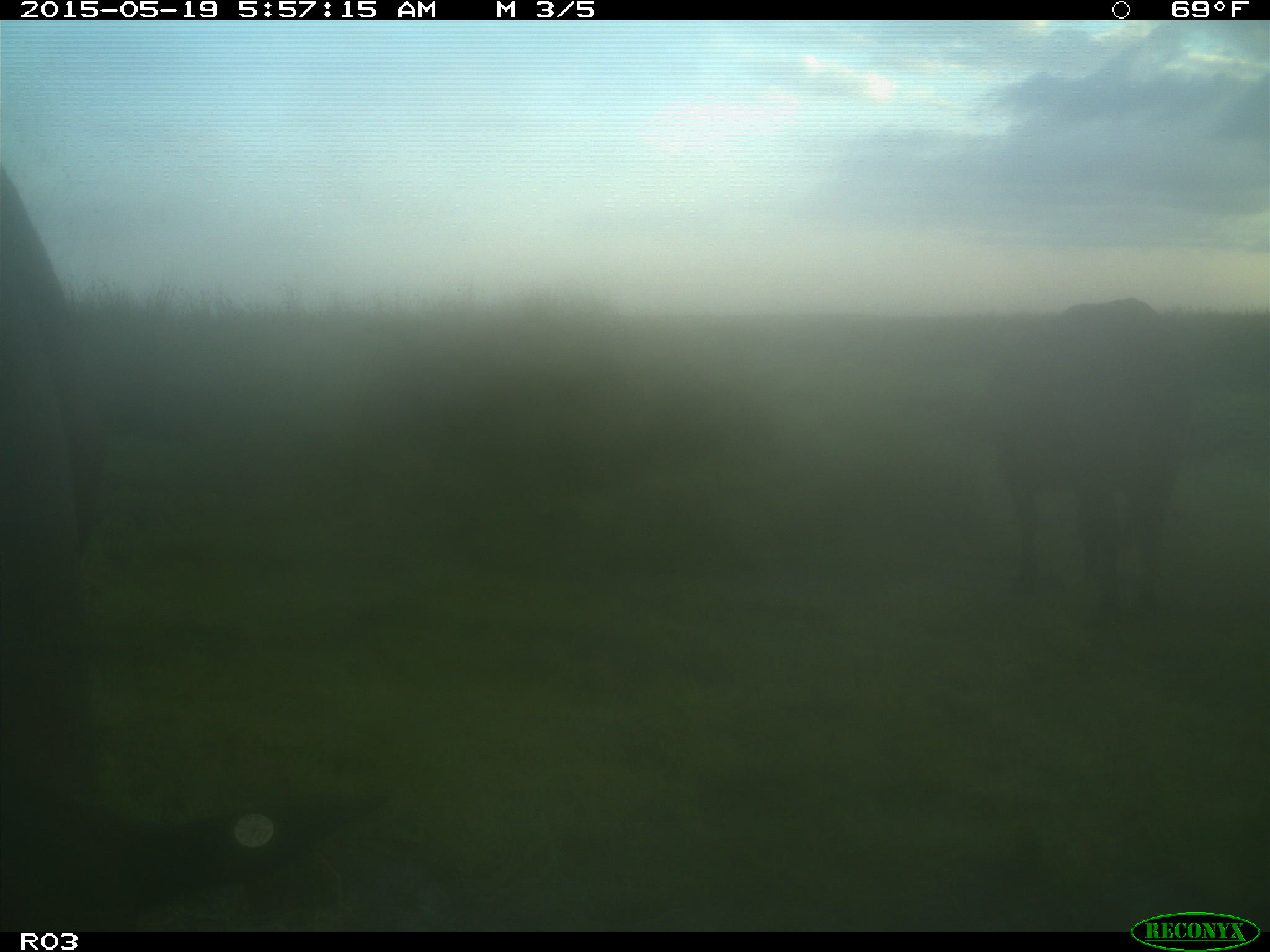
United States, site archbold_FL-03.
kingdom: Animalia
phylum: Chordata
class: Mammalia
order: Artiodactyla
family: Bovidae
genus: Bos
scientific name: Bos taurus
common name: domestic cow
Bos taurus (domestic cow).